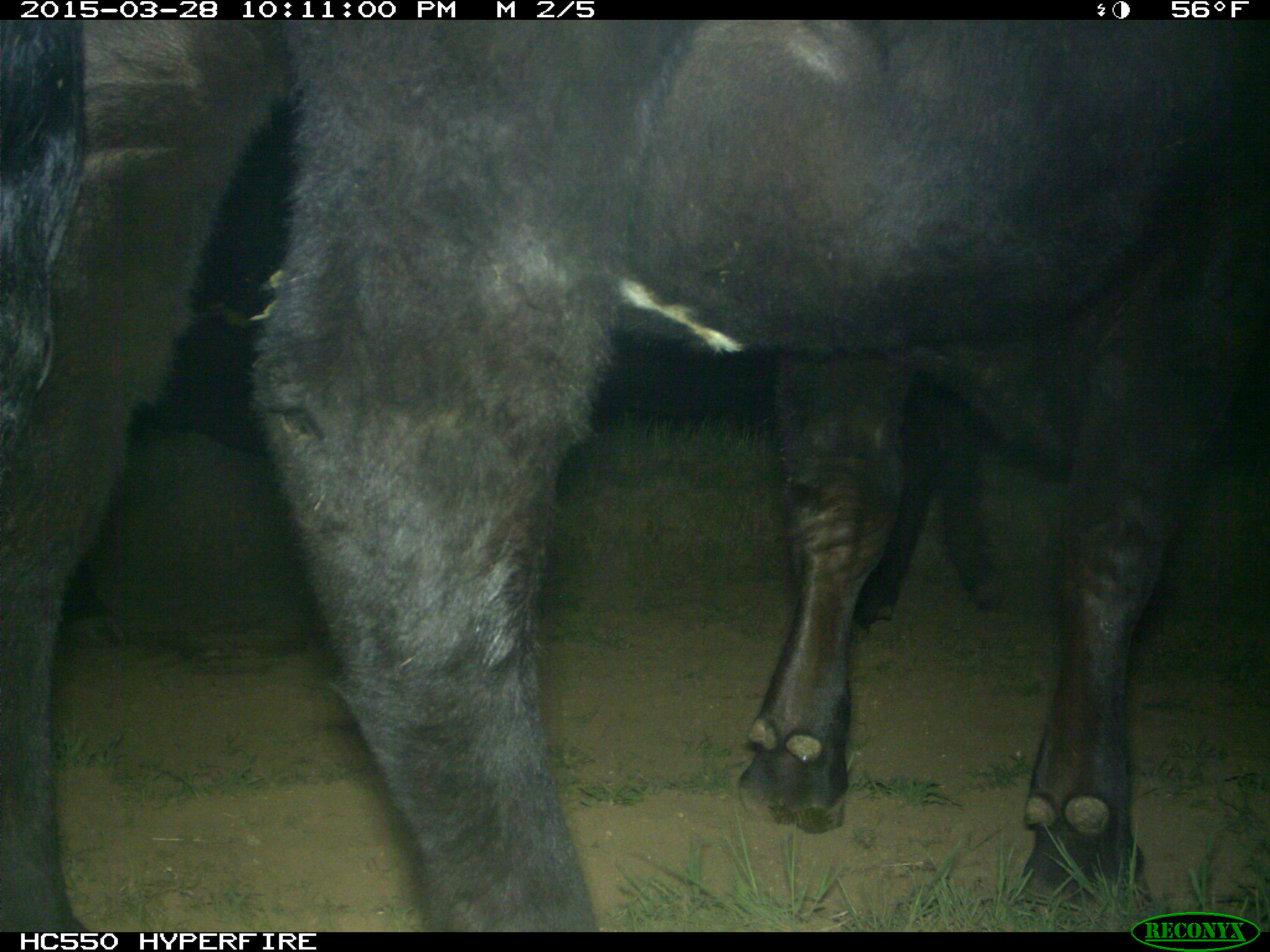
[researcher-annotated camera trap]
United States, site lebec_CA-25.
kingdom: Animalia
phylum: Chordata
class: Mammalia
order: Artiodactyla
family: Bovidae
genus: Bos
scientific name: Bos taurus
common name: domestic cow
Bos taurus (domestic cow).